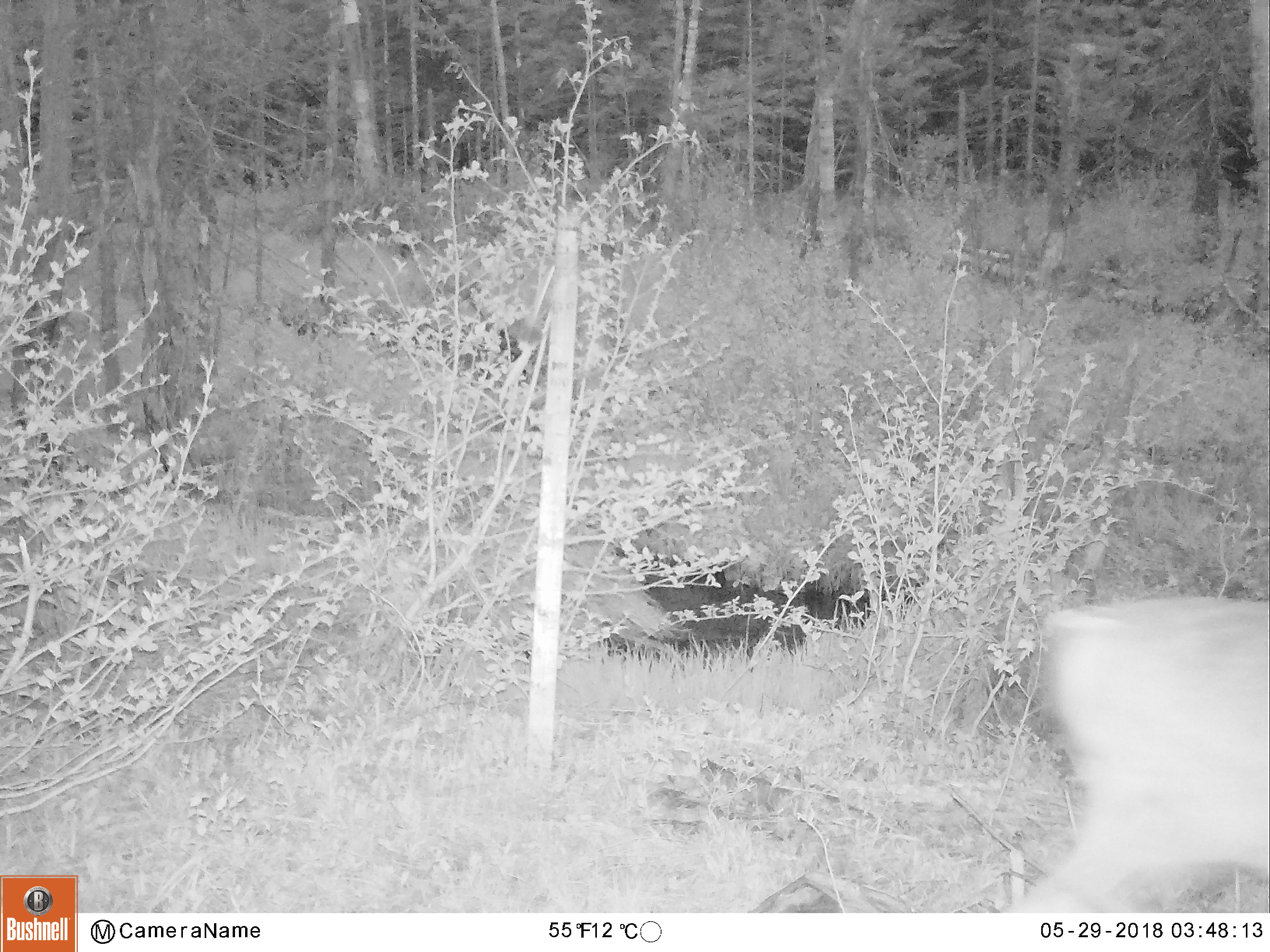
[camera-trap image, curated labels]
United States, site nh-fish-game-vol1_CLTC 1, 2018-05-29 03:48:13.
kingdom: Animalia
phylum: Chordata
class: Mammalia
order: Artiodactyla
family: Cervidae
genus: Odocoileus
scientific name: Odocoileus virginianus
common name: white-tailed deer